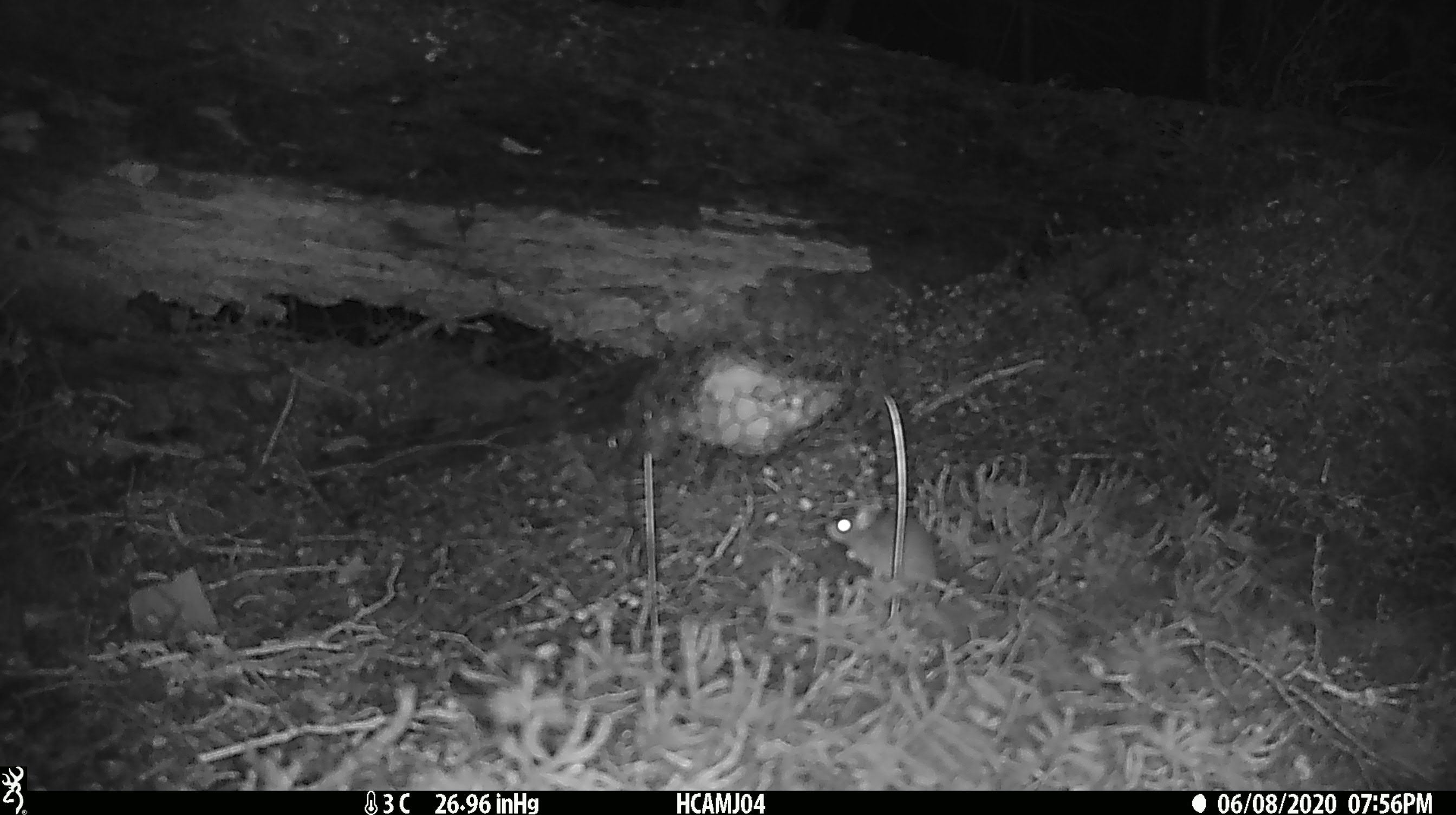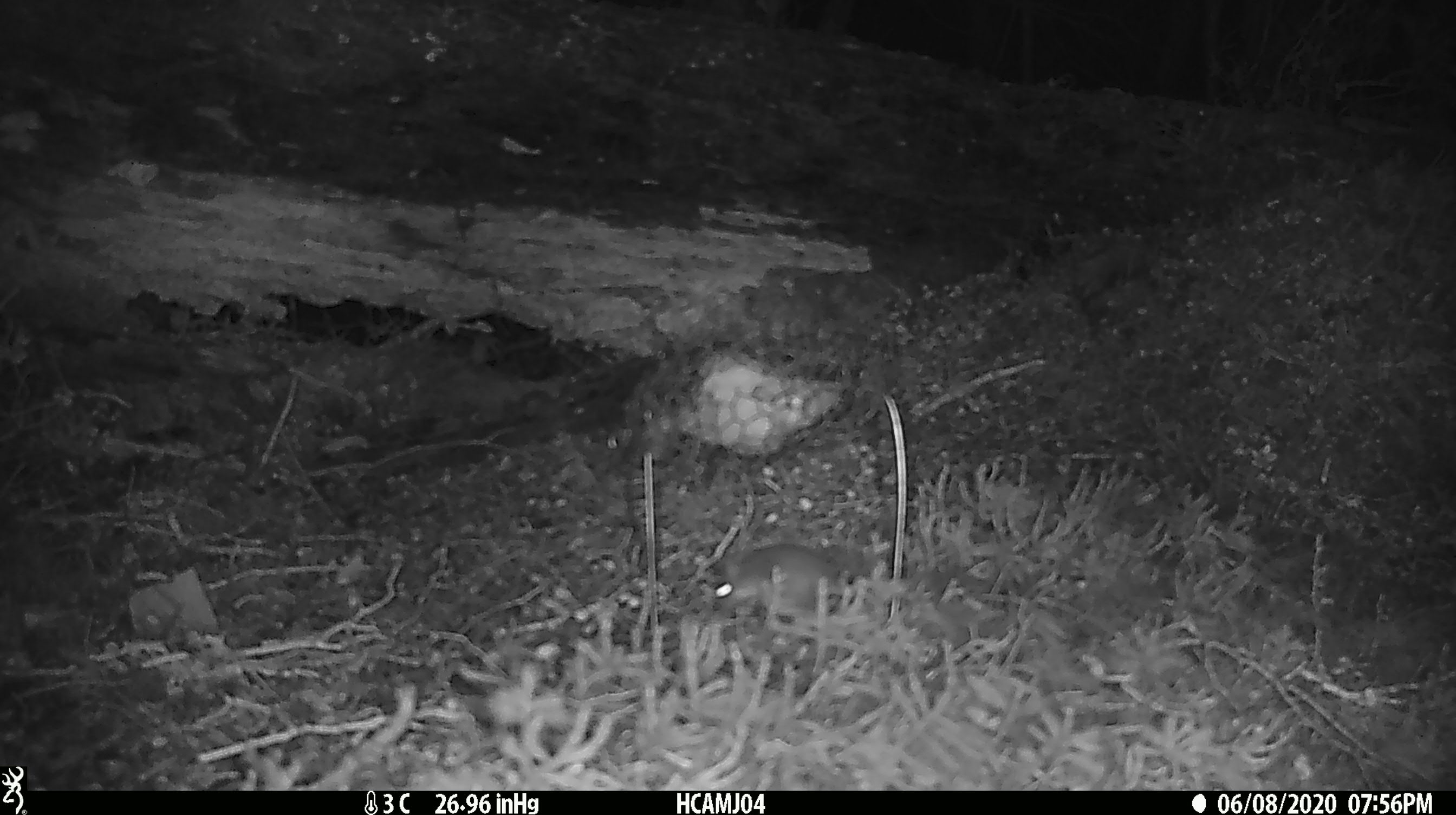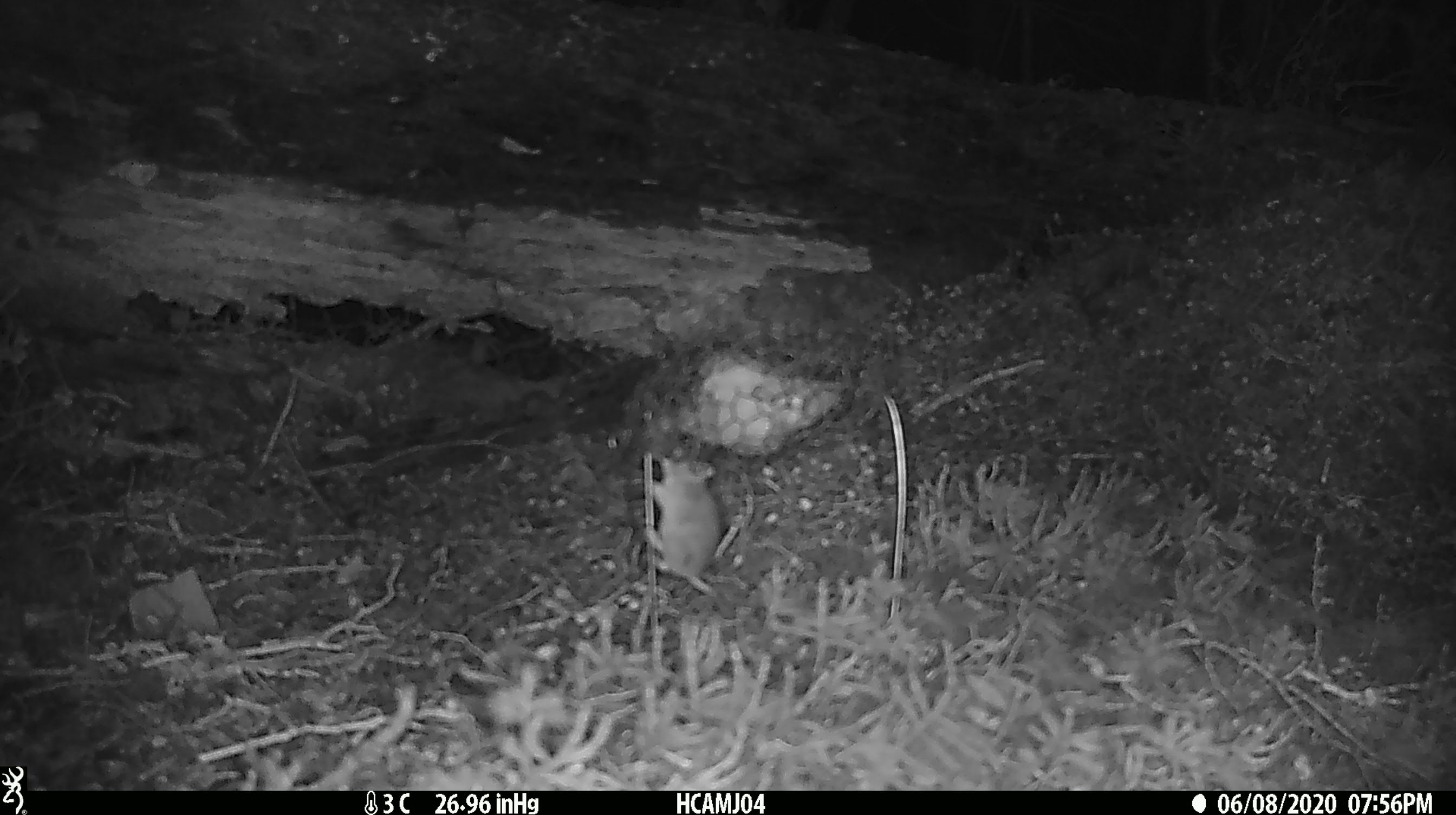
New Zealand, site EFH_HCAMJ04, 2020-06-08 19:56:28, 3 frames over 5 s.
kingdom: Animalia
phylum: Chordata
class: Mammalia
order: Rodentia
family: Muridae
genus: Mus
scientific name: Mus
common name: mouse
Mouse (Mus).